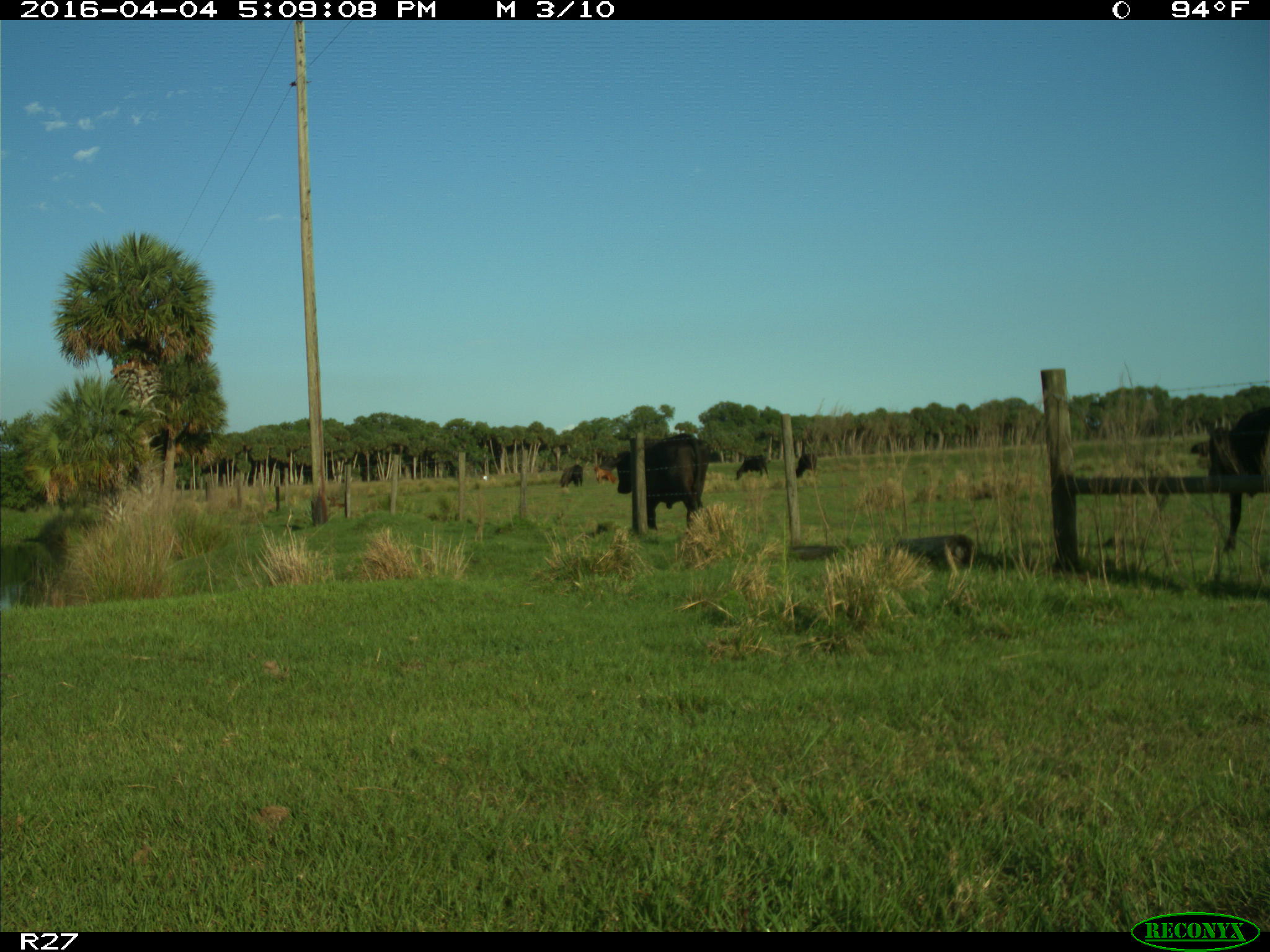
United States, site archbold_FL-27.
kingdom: Animalia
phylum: Chordata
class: Mammalia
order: Artiodactyla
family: Bovidae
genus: Bos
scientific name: Bos taurus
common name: domestic cow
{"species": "Bos taurus (domestic cow)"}